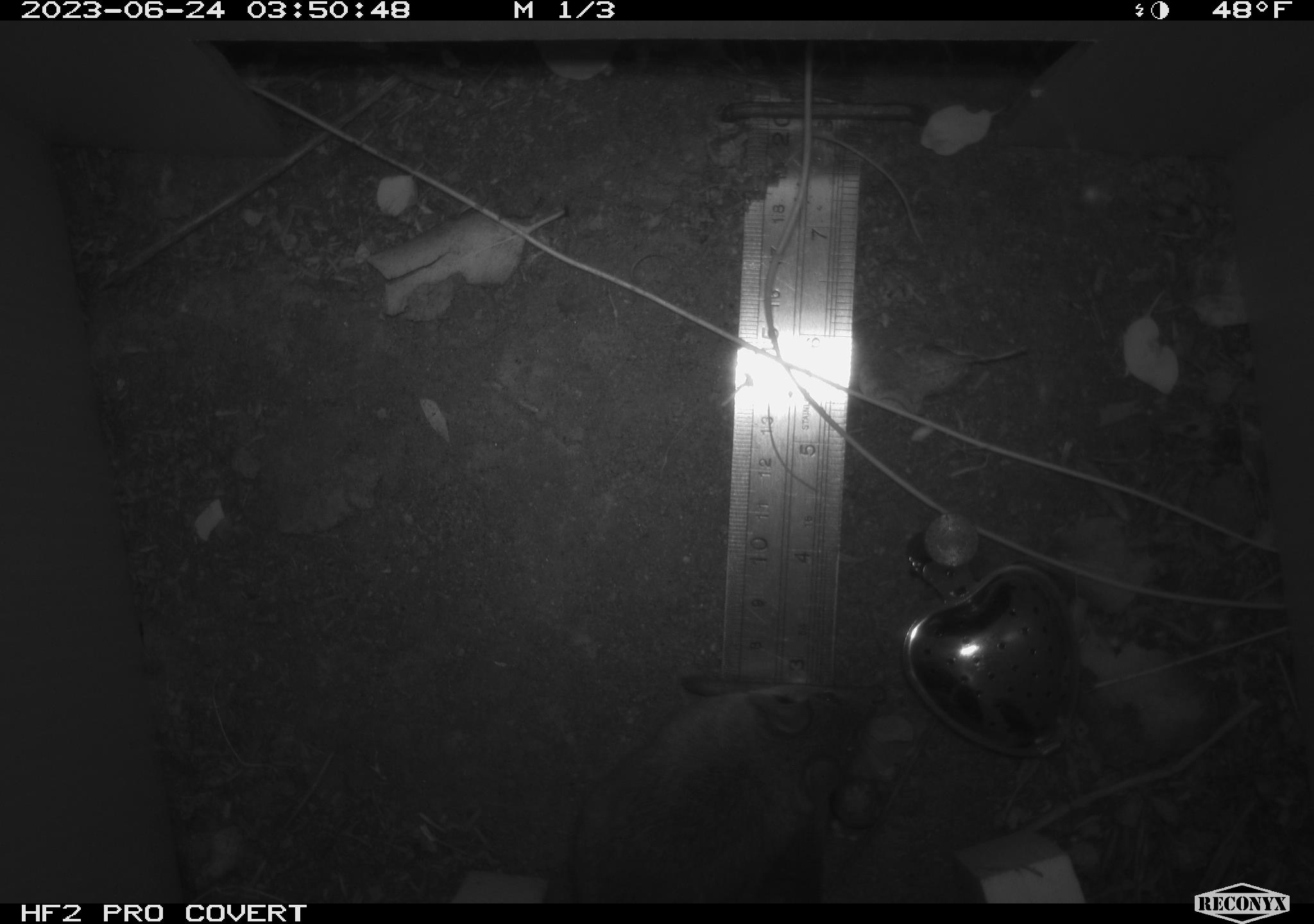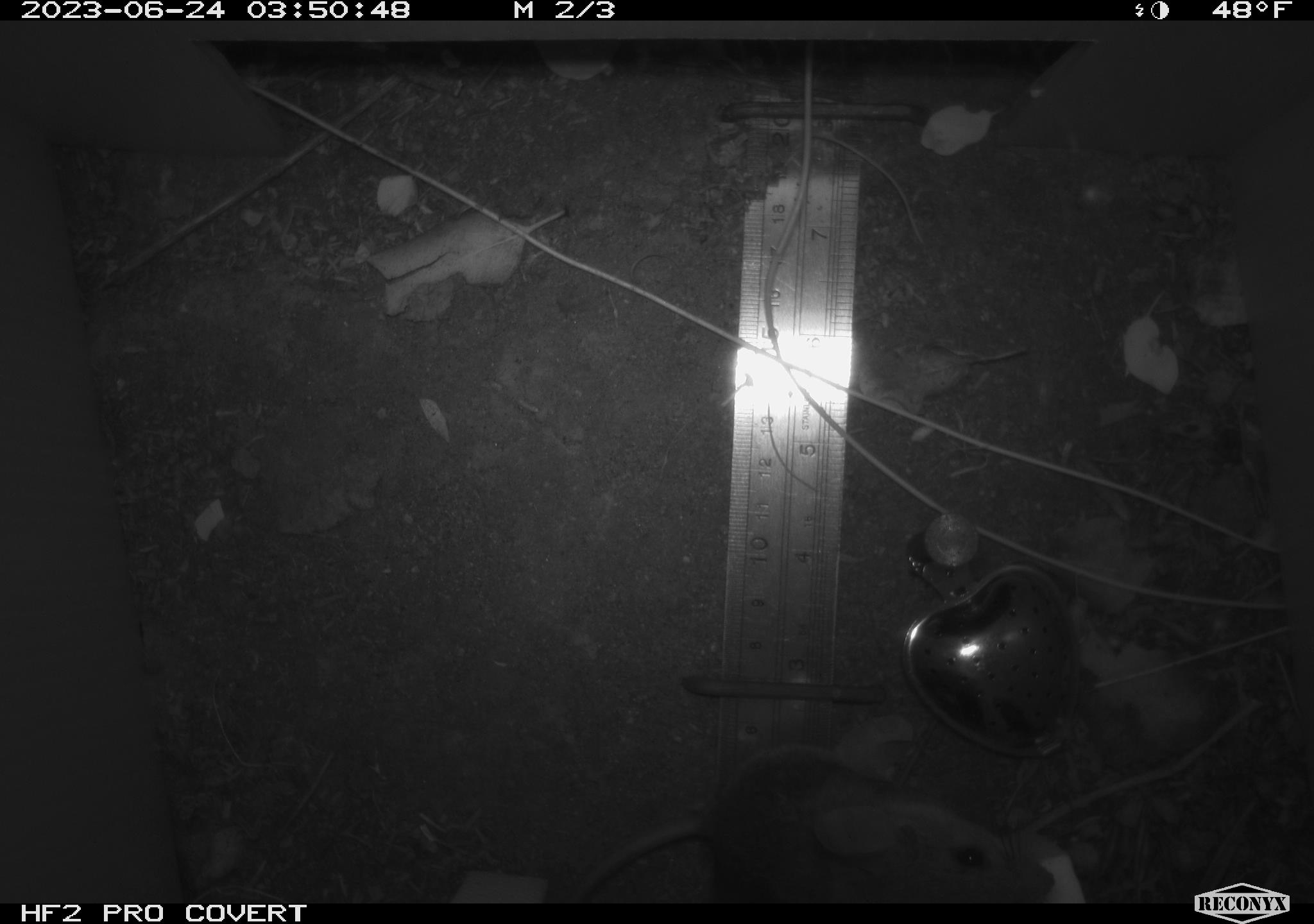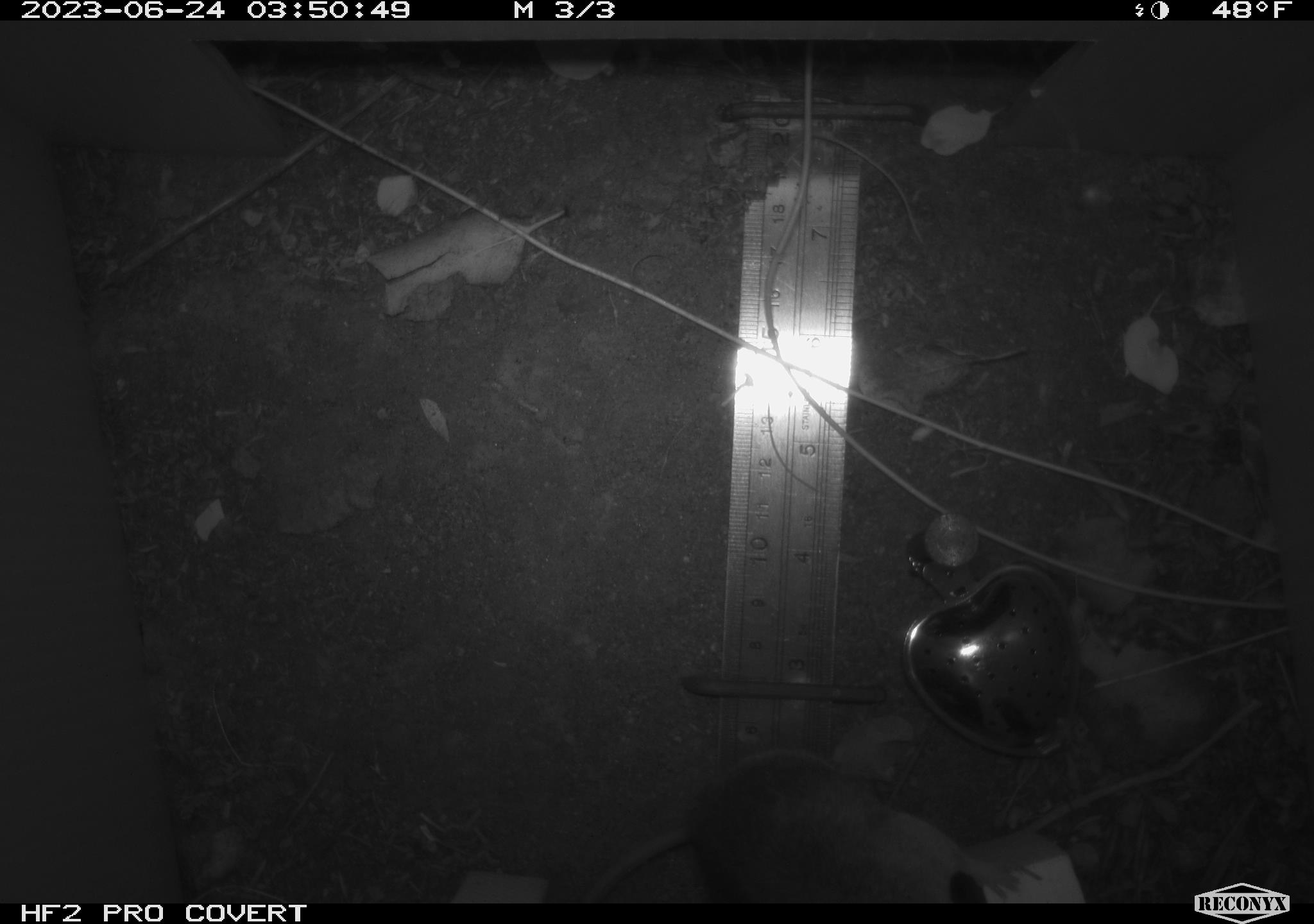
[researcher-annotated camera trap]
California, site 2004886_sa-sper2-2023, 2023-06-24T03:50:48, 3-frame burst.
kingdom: Animalia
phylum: Chordata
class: Mammalia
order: Rodentia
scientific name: Rodentia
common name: mouse species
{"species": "mouse species (Rodentia)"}